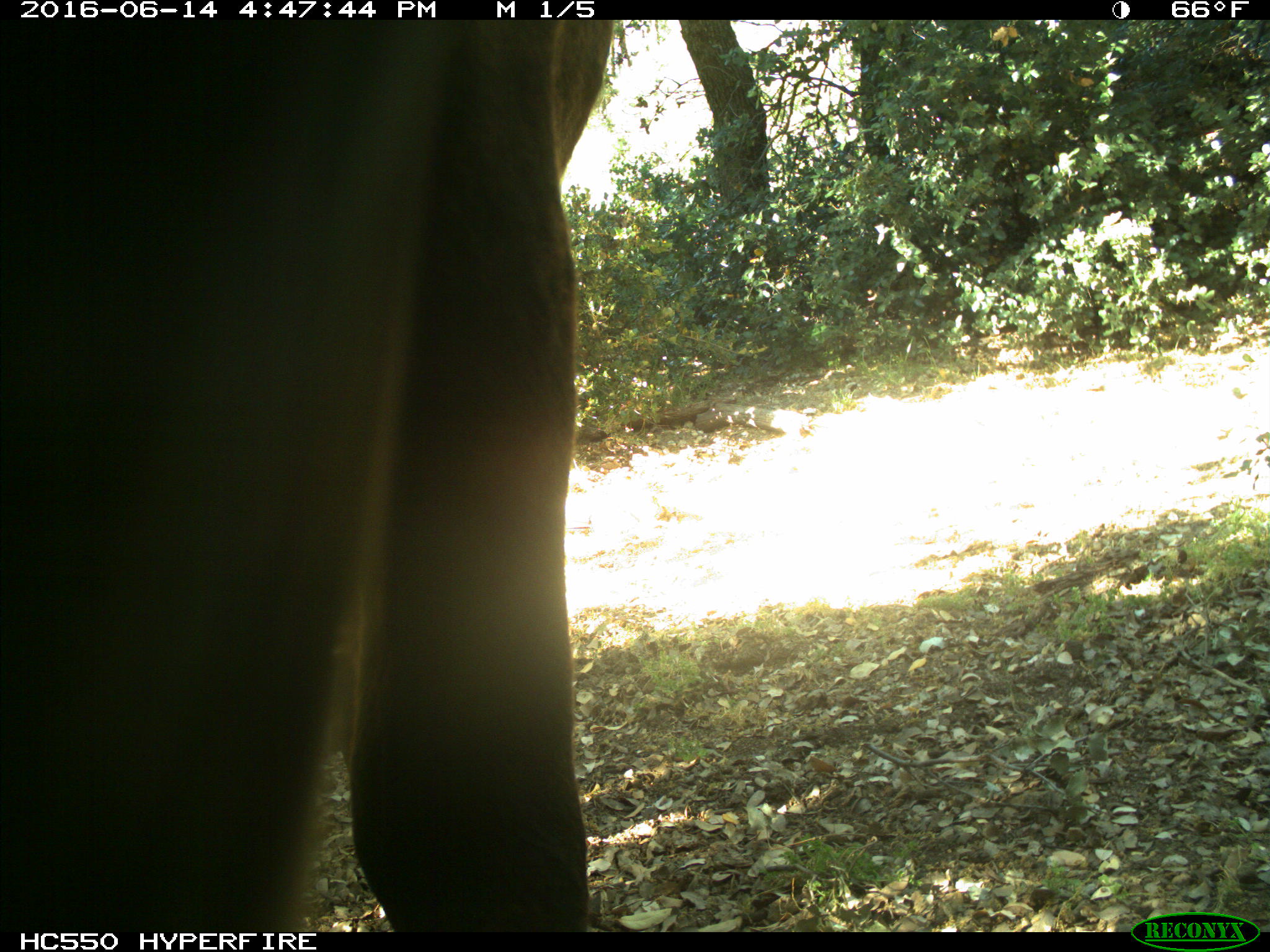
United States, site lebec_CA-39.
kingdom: Animalia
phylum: Chordata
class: Mammalia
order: Artiodactyla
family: Bovidae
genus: Bos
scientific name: Bos taurus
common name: domestic cow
Bos taurus (domestic cow).